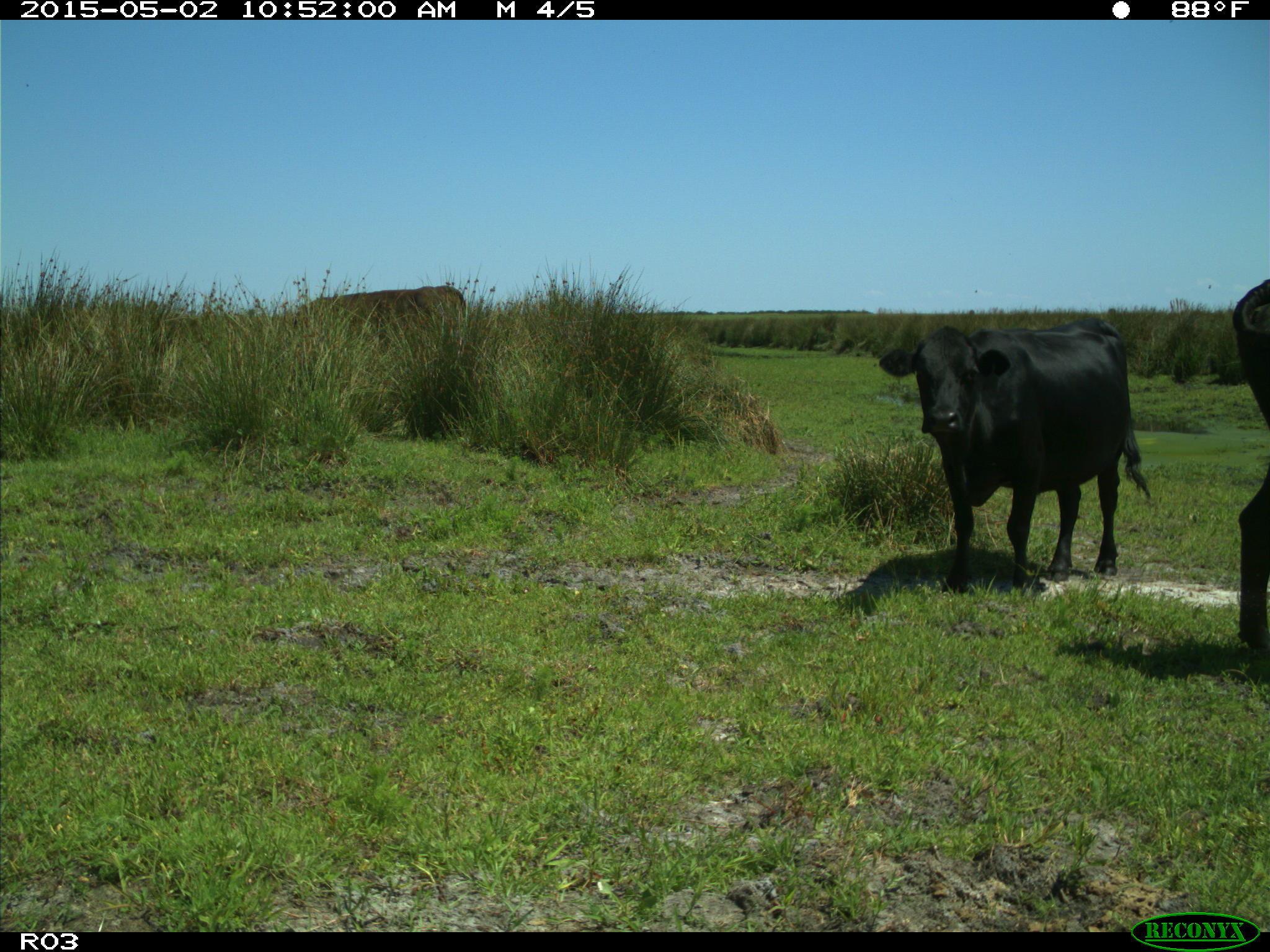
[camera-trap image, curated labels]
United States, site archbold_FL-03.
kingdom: Animalia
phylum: Chordata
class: Mammalia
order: Artiodactyla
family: Bovidae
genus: Bos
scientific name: Bos taurus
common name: domestic cow